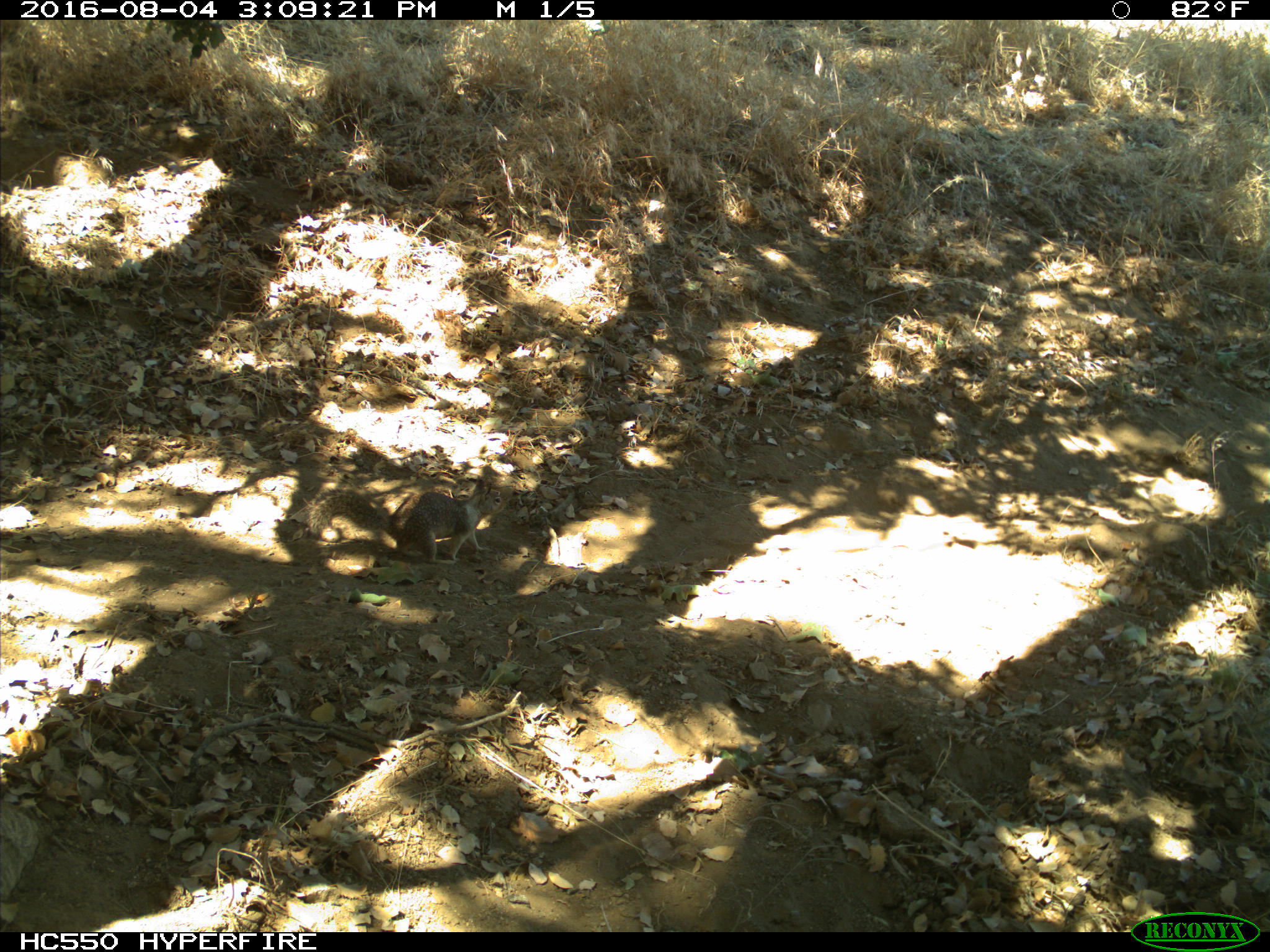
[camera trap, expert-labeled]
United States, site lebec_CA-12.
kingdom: Animalia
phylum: Chordata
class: Mammalia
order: Rodentia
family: Sciuridae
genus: Otospermophilus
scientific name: Otospermophilus beecheyi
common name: california ground squirrel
Otospermophilus beecheyi (california ground squirrel).